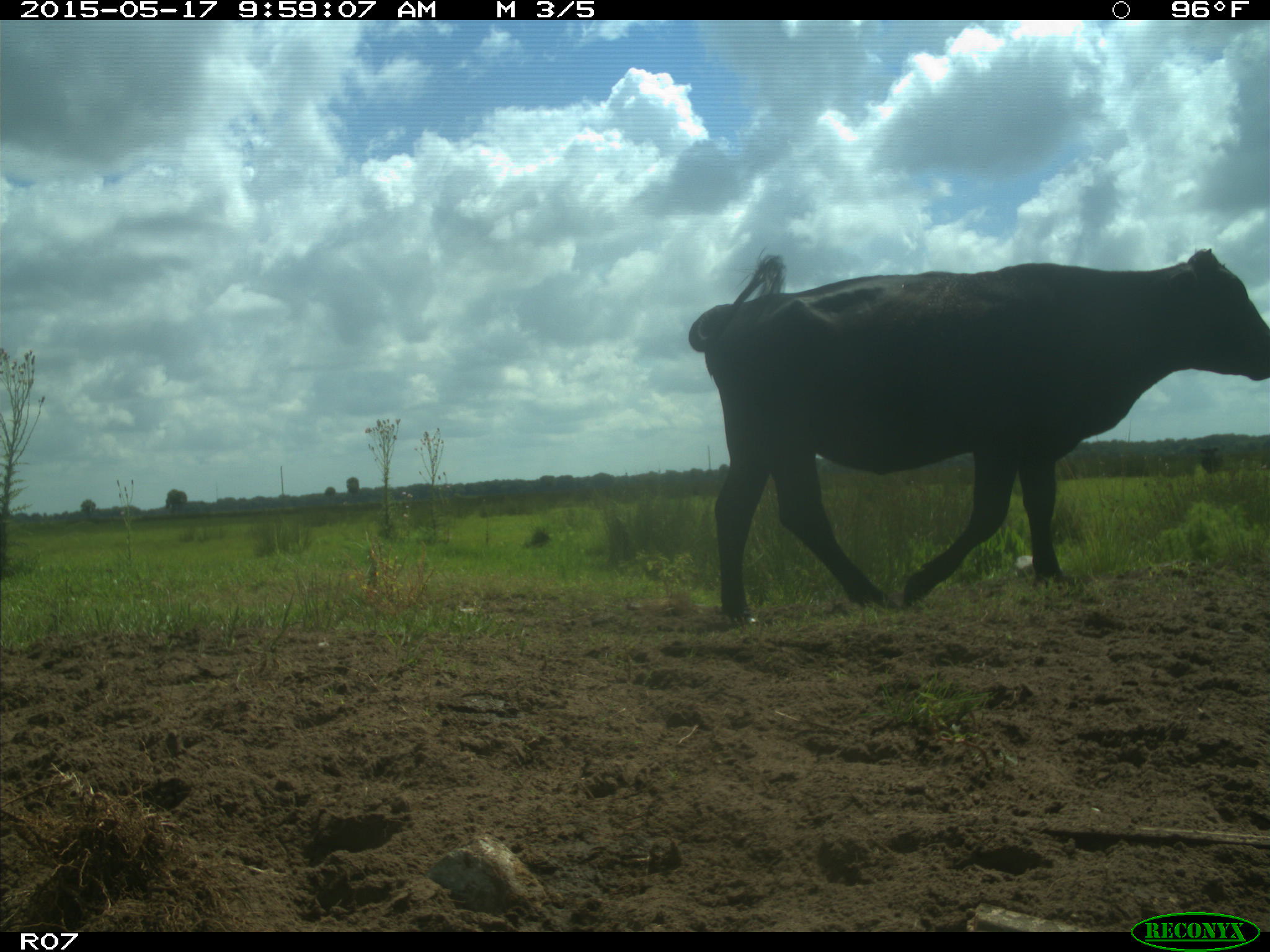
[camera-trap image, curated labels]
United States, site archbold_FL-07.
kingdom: Animalia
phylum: Chordata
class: Mammalia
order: Artiodactyla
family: Bovidae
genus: Bos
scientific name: Bos taurus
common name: domestic cow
Bos taurus (domestic cow).